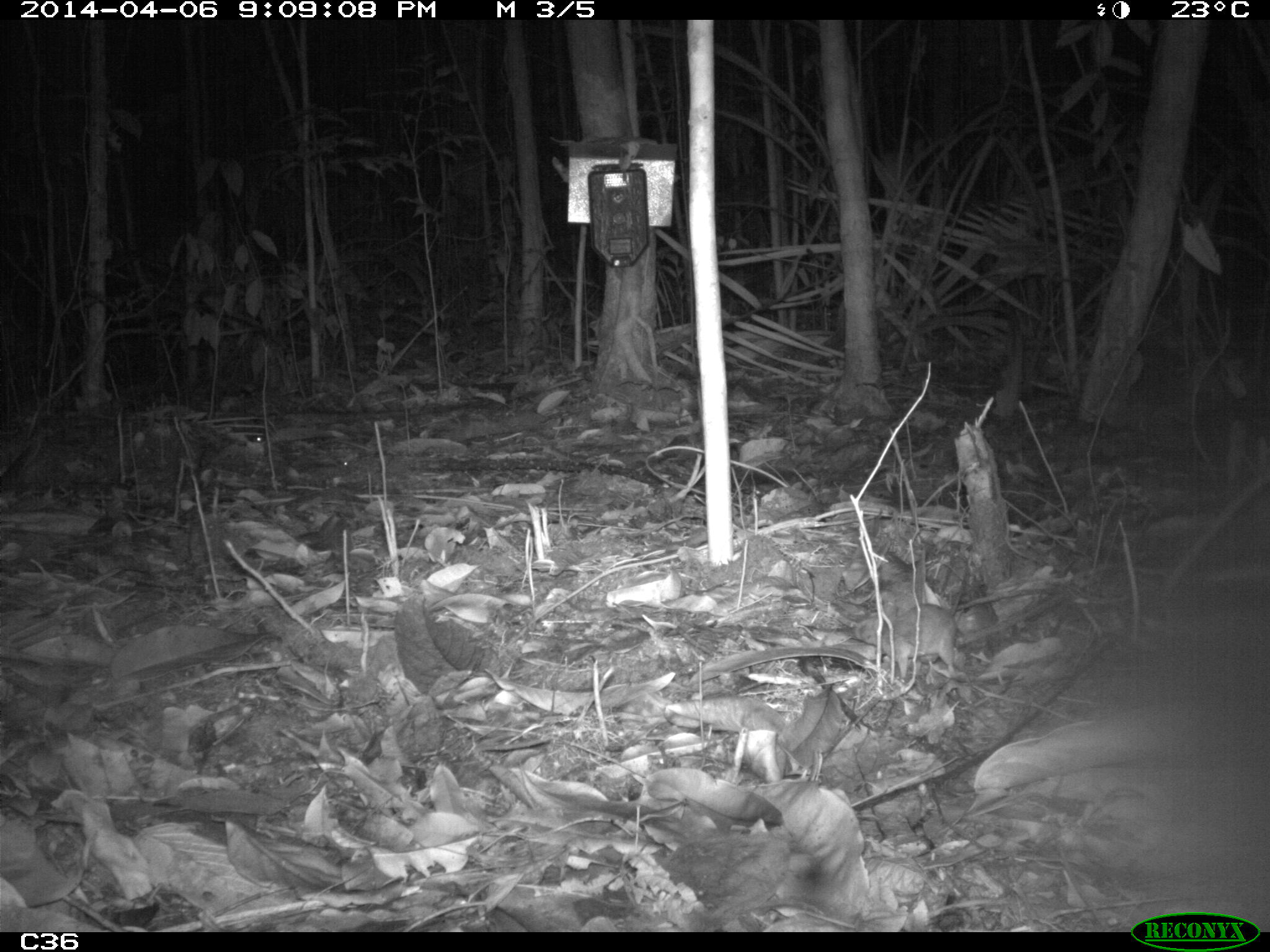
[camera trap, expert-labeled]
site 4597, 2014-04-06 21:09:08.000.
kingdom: Animalia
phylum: Chordata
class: Mammalia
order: Rodentia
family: Muridae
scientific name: Muridae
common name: mice, rats, and gerbils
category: unknown mouse or rat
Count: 1.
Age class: adult.